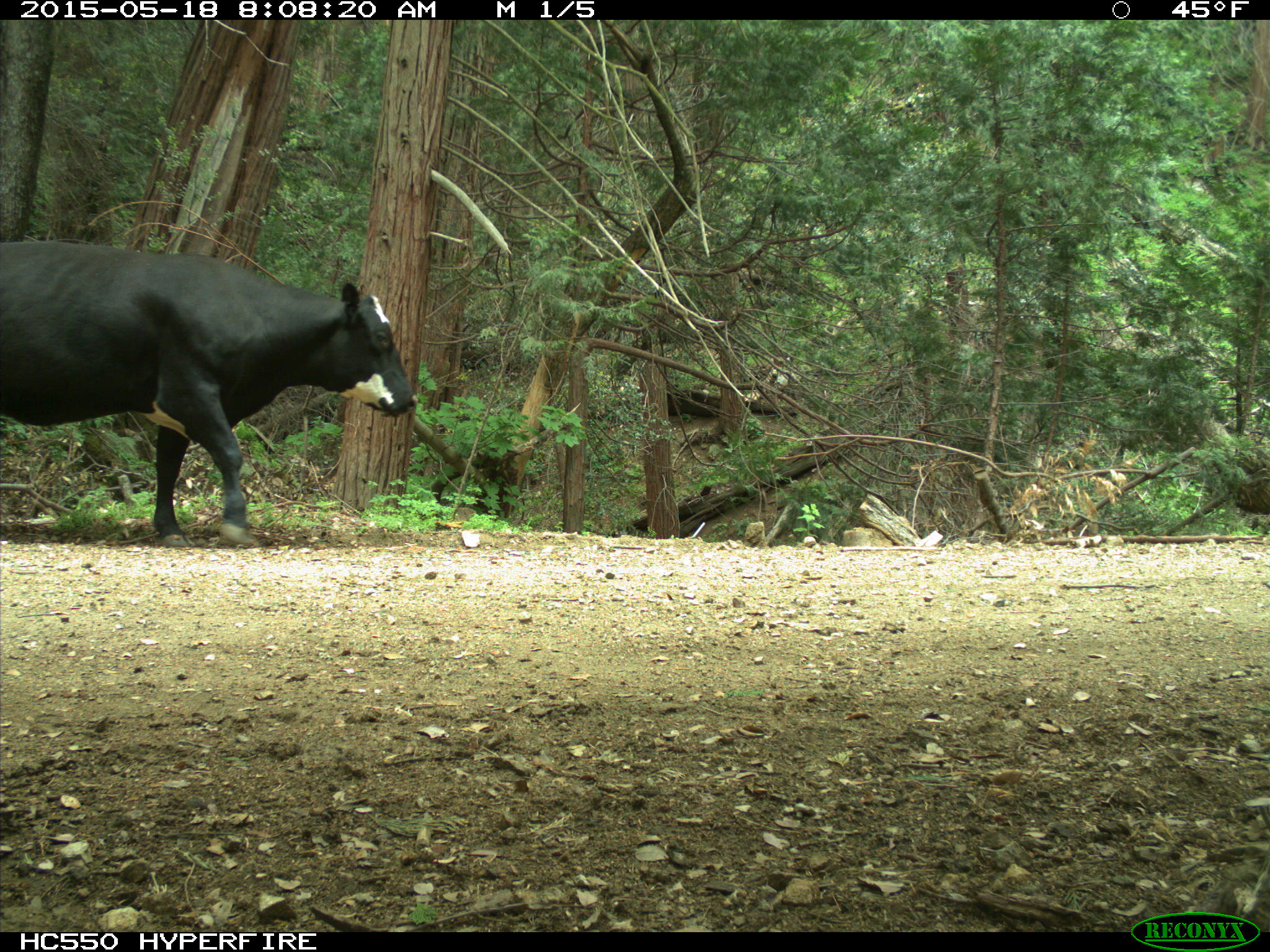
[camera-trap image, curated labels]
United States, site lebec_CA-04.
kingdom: Animalia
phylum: Chordata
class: Mammalia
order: Artiodactyla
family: Bovidae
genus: Bos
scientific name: Bos taurus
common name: domestic cow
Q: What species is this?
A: Bos taurus (domestic cow).